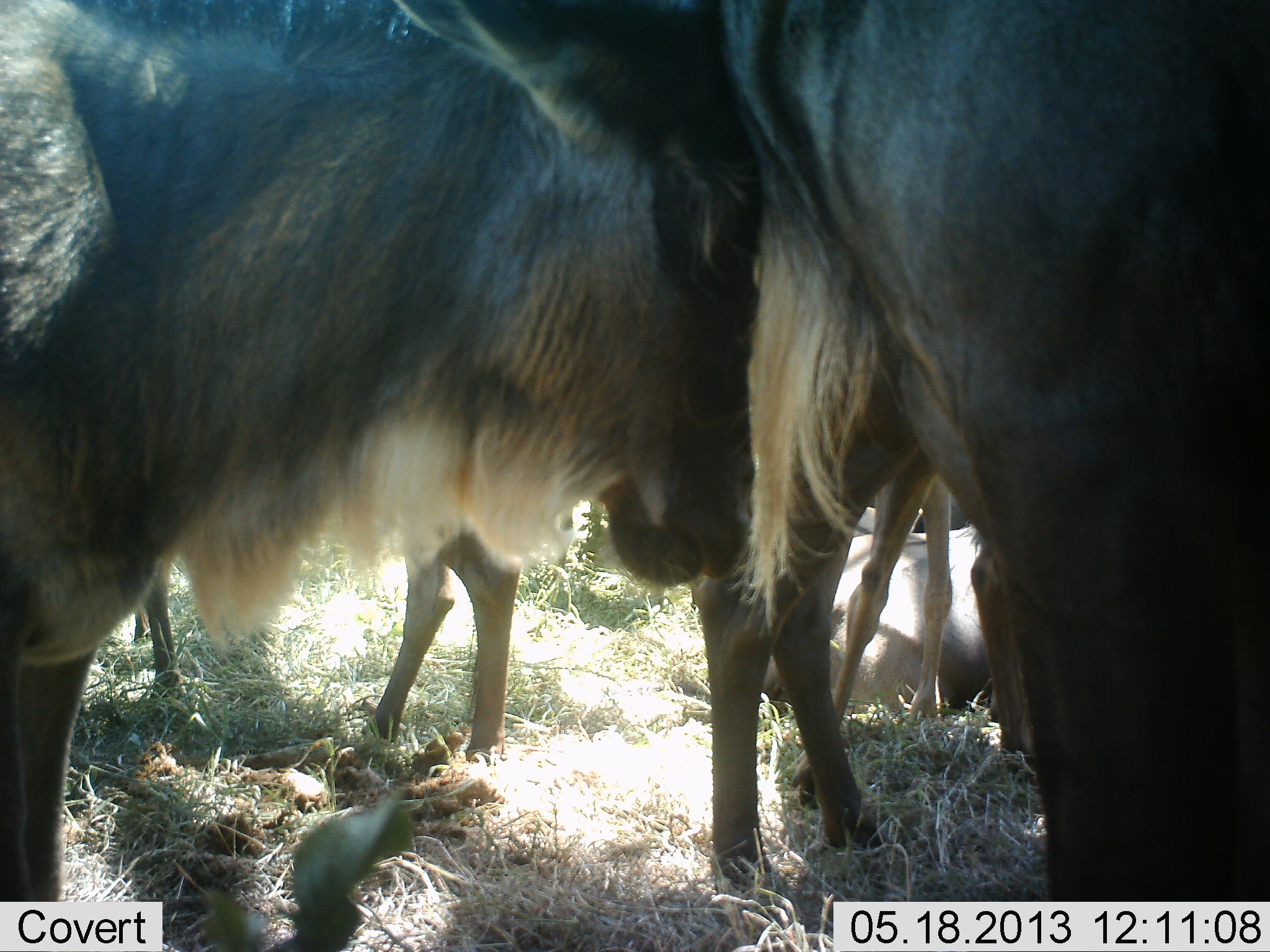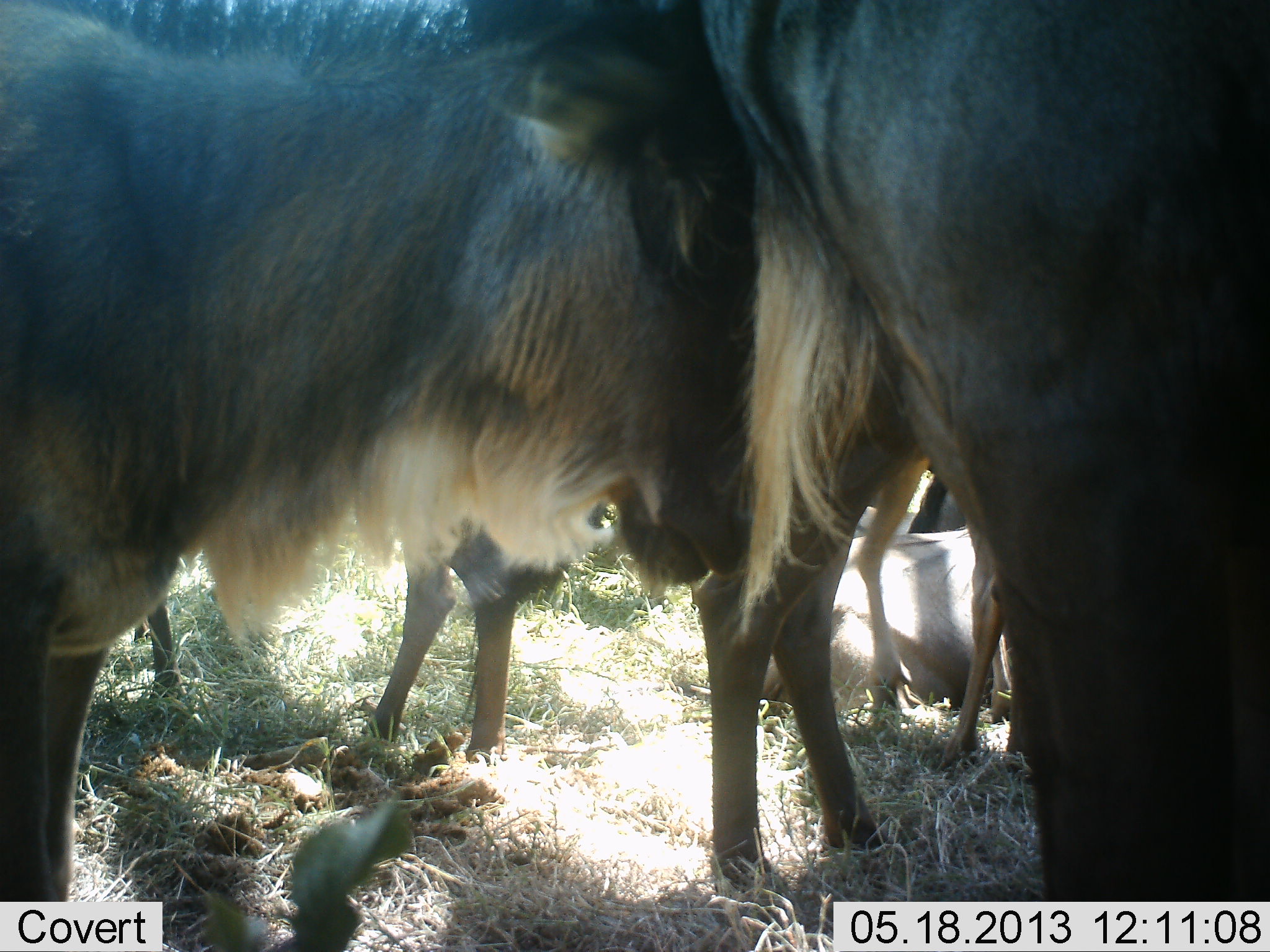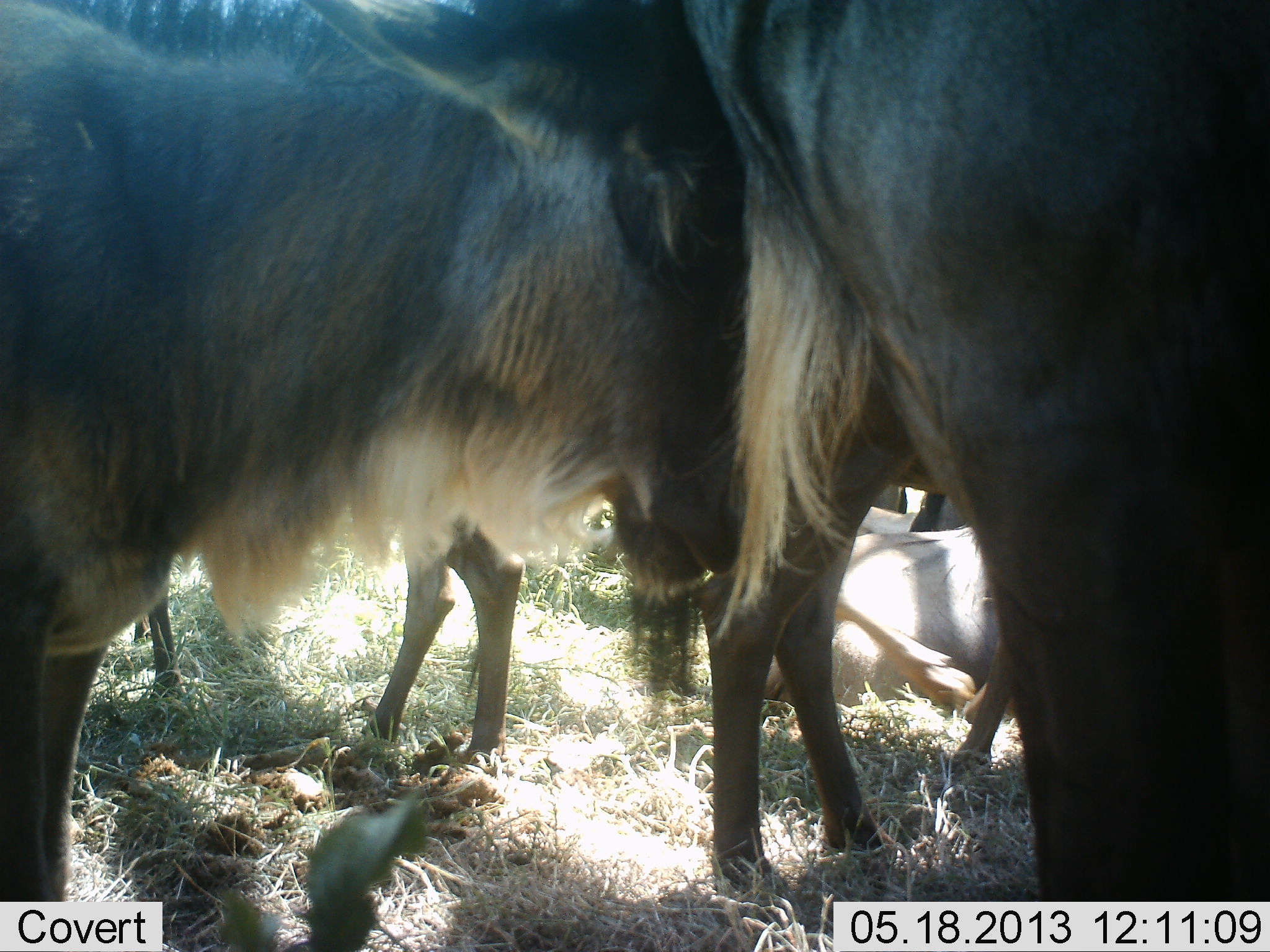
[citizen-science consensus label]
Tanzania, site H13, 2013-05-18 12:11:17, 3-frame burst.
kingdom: Animalia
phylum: Chordata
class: Mammalia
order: Artiodactyla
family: Bovidae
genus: Connochaetes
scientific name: Connochaetes taurinus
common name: blue wildebeest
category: wildebeest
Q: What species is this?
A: Wildebeest (blue wildebeest) (Connochaetes taurinus).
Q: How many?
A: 5.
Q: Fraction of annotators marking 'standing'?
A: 87%.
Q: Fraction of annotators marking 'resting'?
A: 77%.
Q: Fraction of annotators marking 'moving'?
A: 10%.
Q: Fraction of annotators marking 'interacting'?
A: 20%.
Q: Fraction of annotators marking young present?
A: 27%.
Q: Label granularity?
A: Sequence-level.